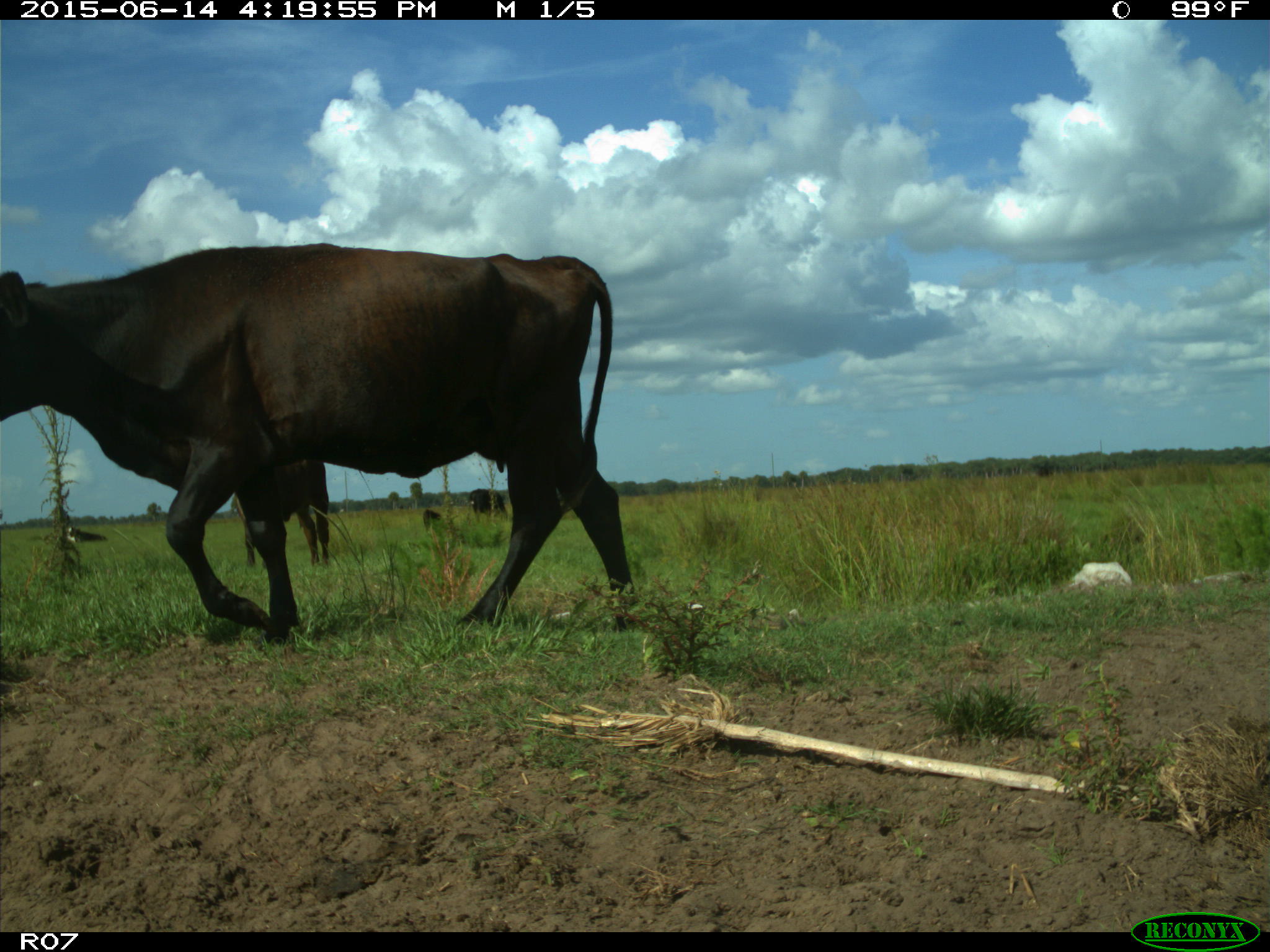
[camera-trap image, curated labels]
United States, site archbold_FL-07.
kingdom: Animalia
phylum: Chordata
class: Mammalia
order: Artiodactyla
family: Bovidae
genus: Bos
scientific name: Bos taurus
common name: domestic cow